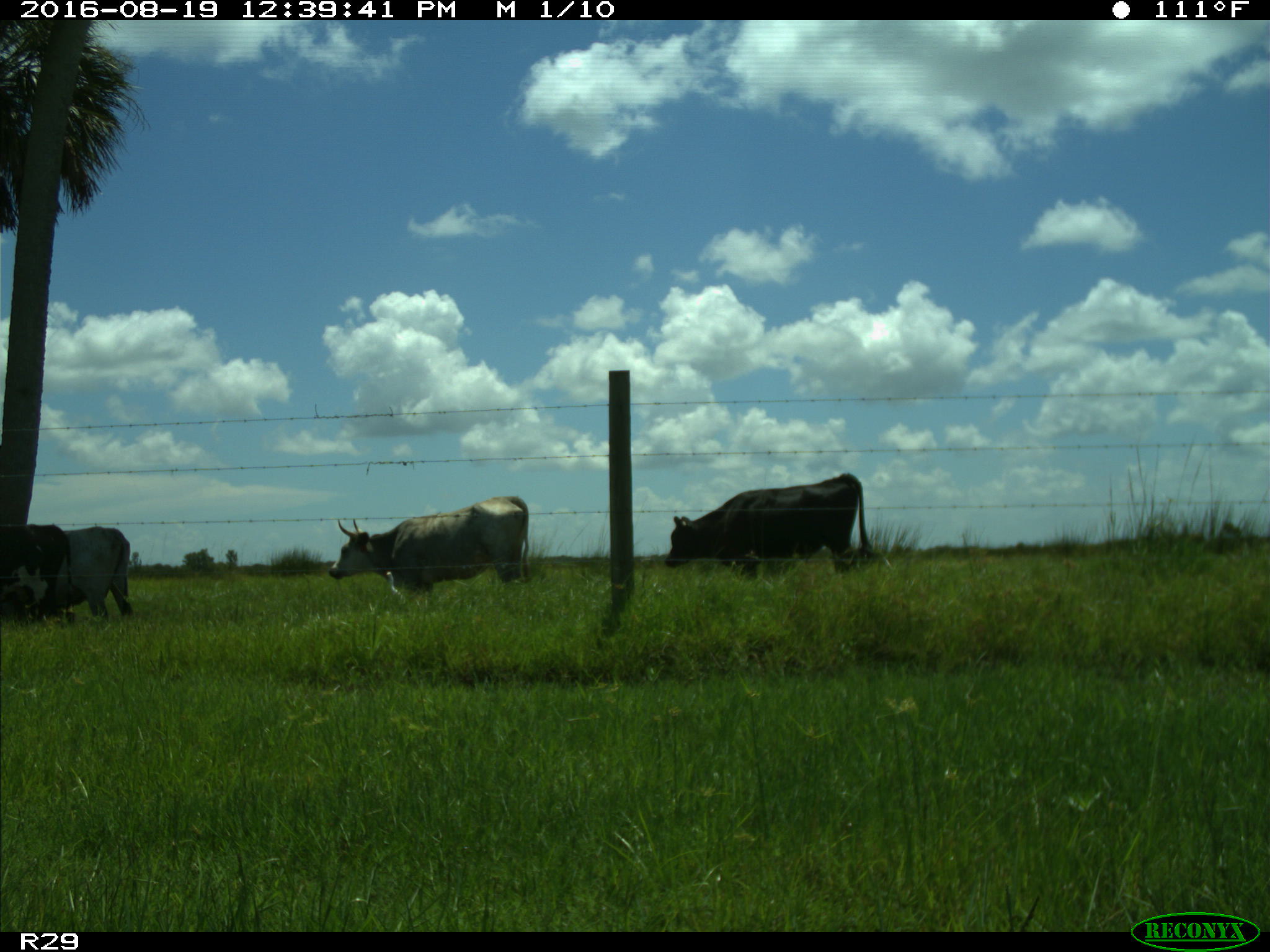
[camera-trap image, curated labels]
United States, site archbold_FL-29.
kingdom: Animalia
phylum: Chordata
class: Mammalia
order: Artiodactyla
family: Bovidae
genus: Bos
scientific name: Bos taurus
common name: domestic cow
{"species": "Bos taurus (domestic cow)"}